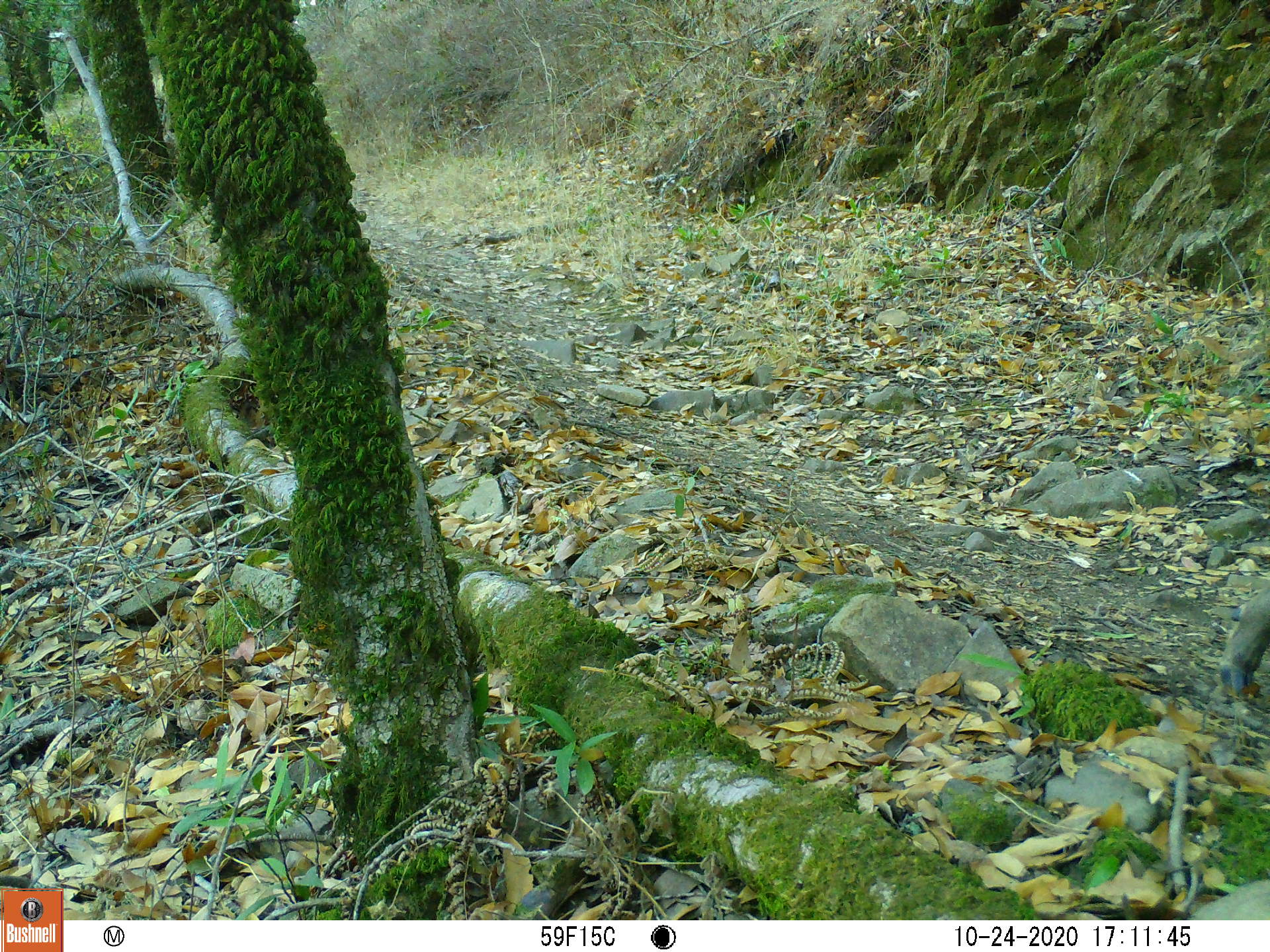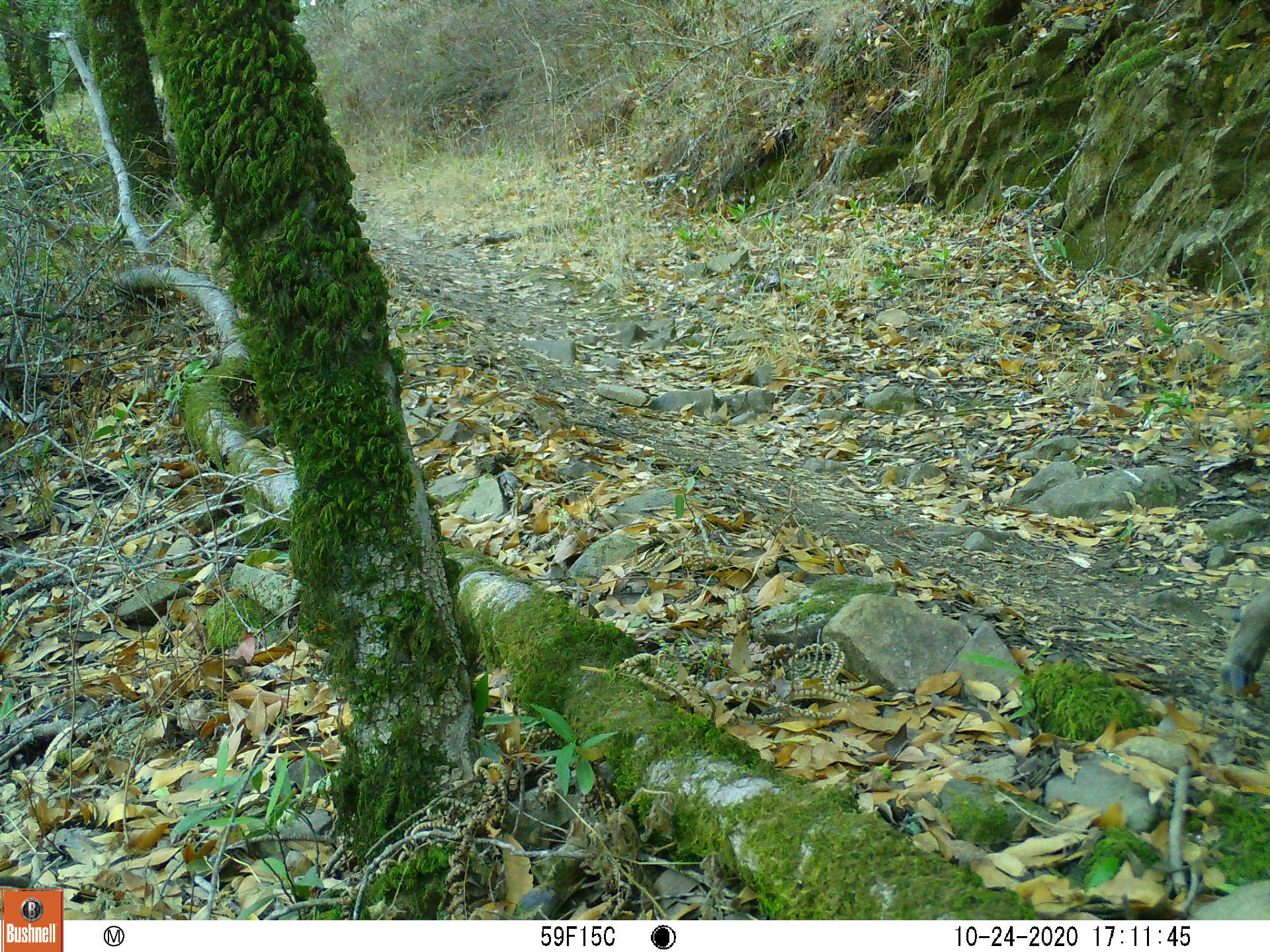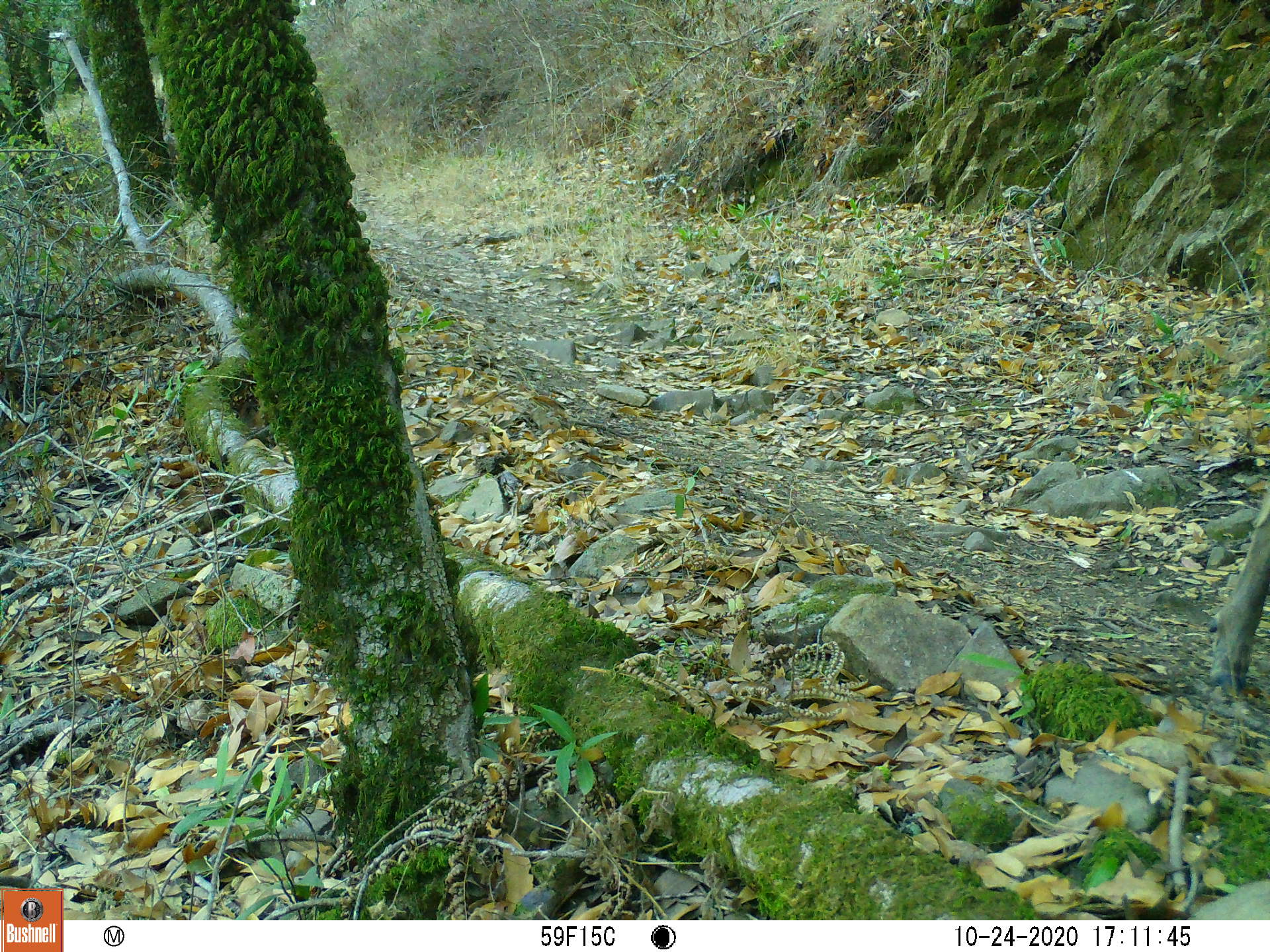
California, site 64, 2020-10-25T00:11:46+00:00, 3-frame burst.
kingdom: Animalia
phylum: Chordata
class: Mammalia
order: Artiodactyla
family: Cervidae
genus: Odocoileus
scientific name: Odocoileus hemionus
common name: mule deer